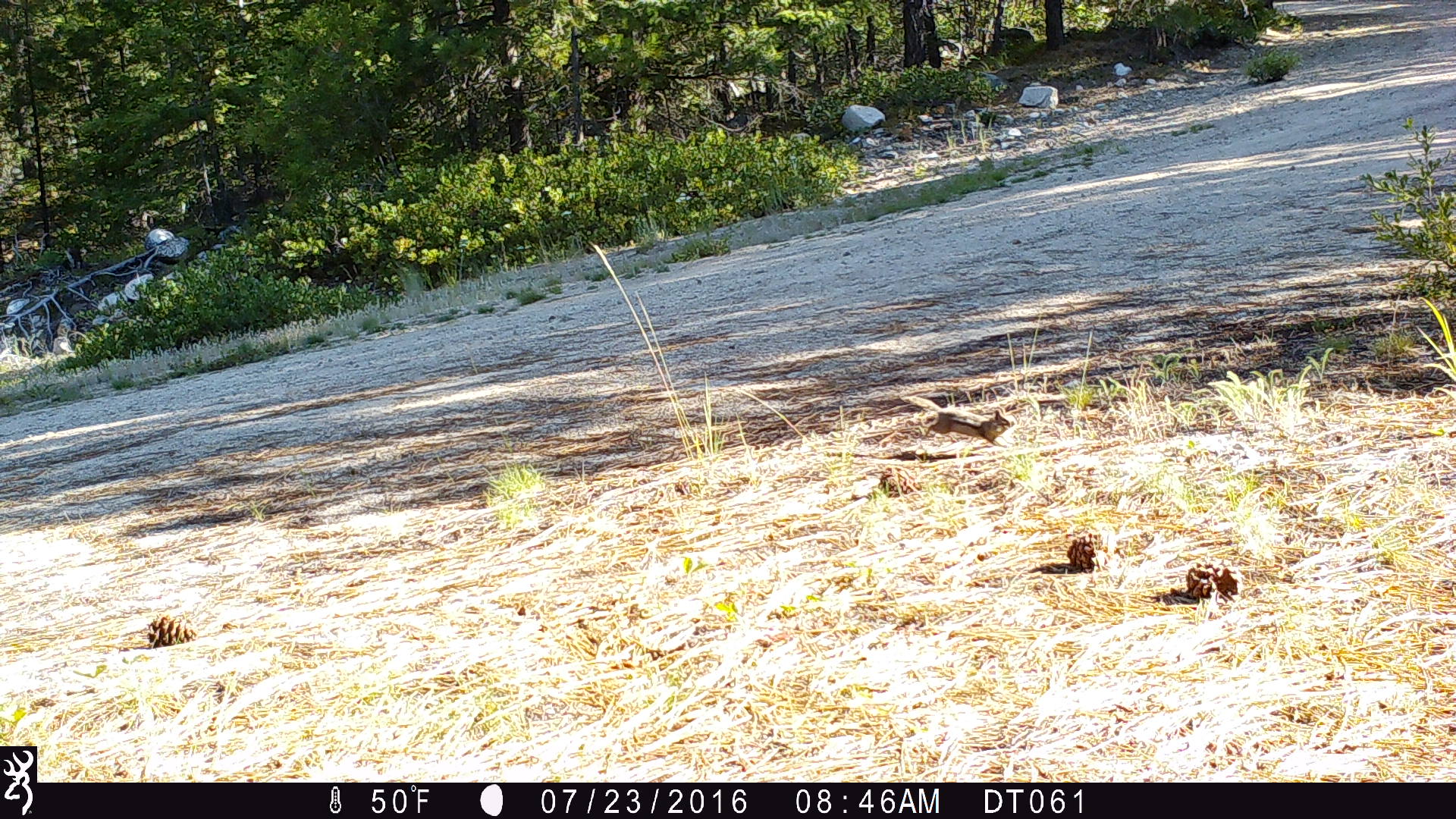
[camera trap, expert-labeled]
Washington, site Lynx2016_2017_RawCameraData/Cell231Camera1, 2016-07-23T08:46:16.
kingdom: Animalia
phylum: Chordata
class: Mammalia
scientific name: Mammalia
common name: small mammal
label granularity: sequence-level